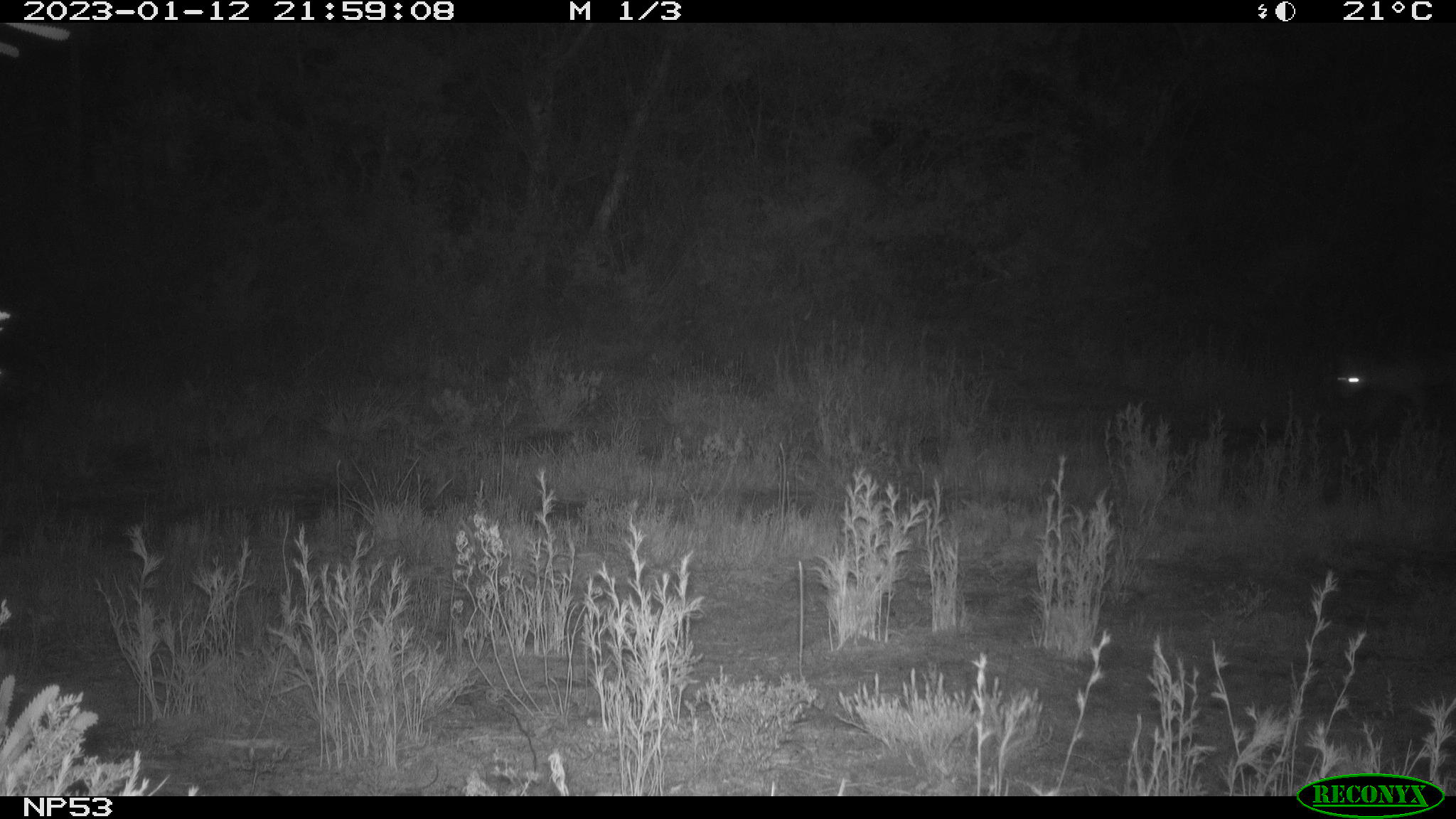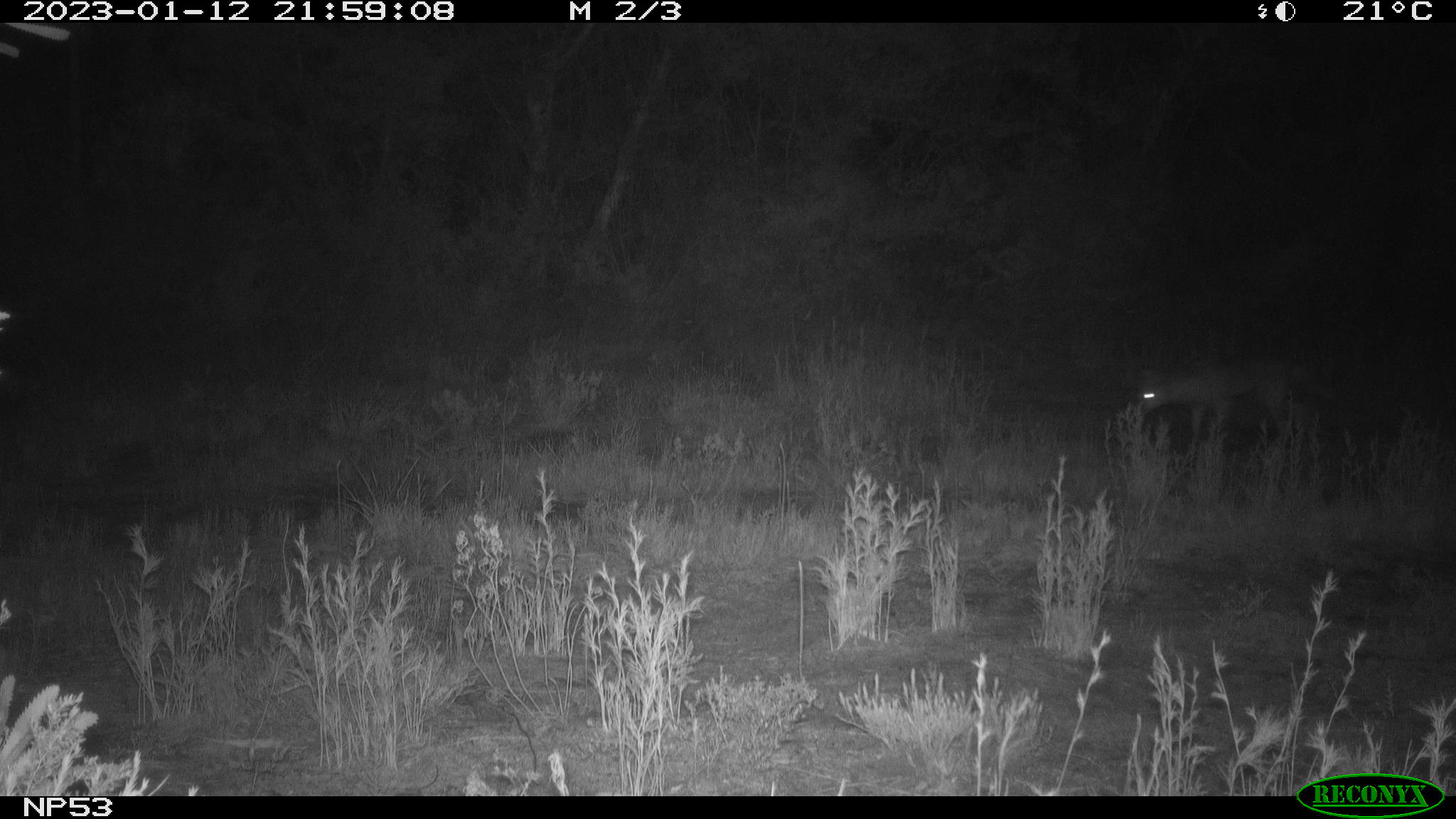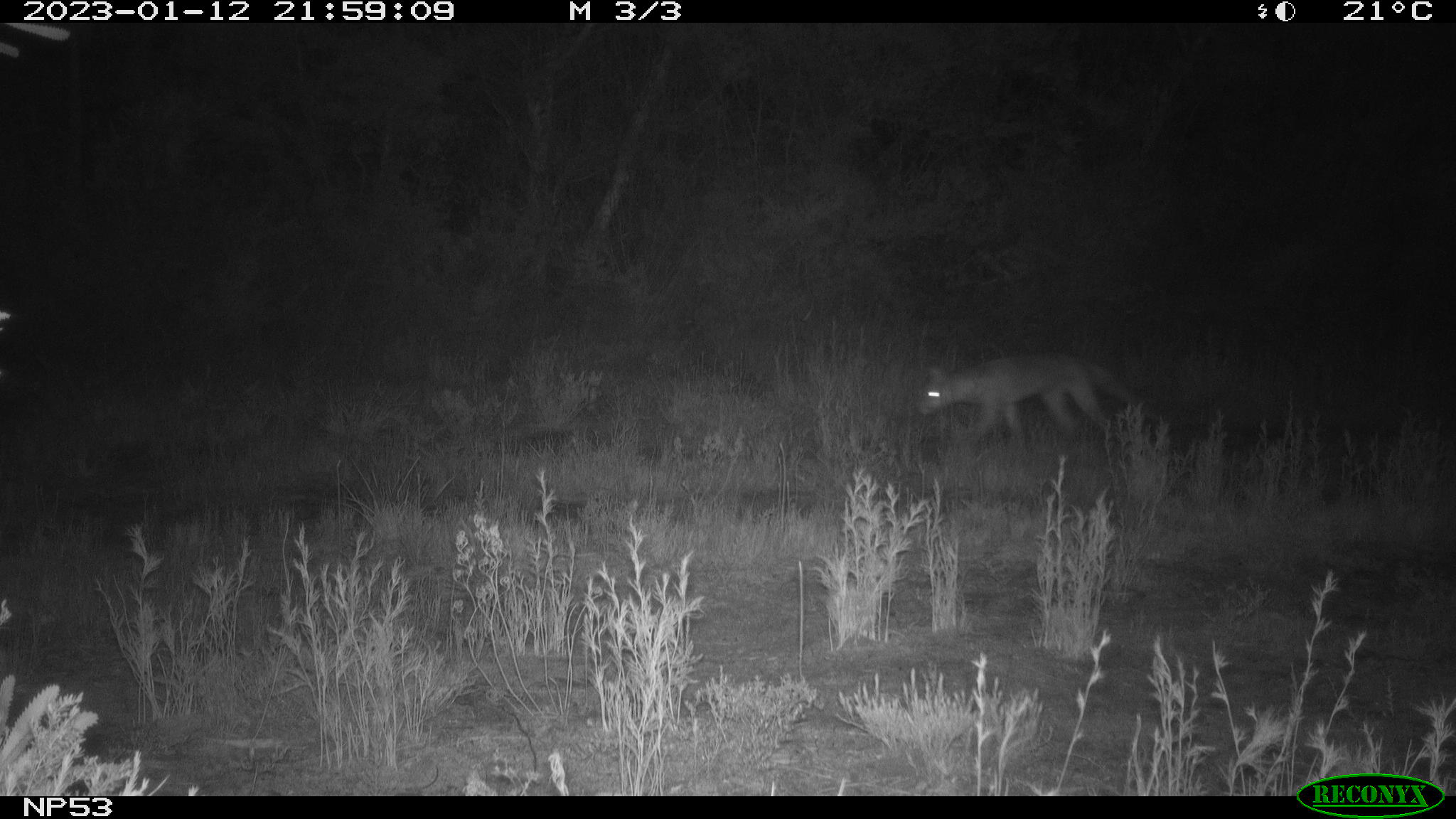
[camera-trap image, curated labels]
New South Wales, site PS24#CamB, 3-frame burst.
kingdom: Animalia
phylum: Chordata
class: Mammalia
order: Carnivora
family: Canidae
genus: Vulpes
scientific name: Vulpes vulpes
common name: red fox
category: fox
Fox (red fox) (Vulpes vulpes).